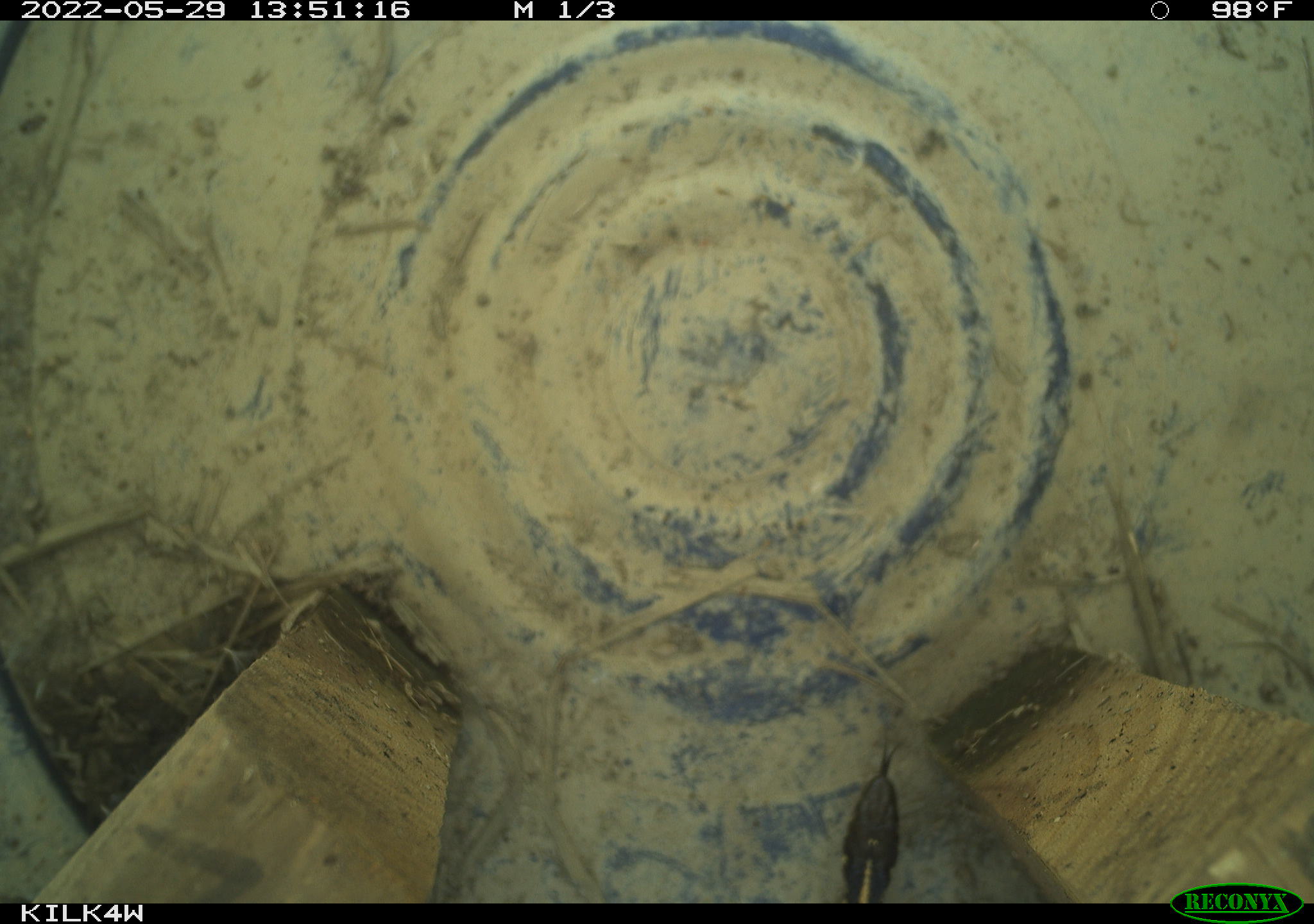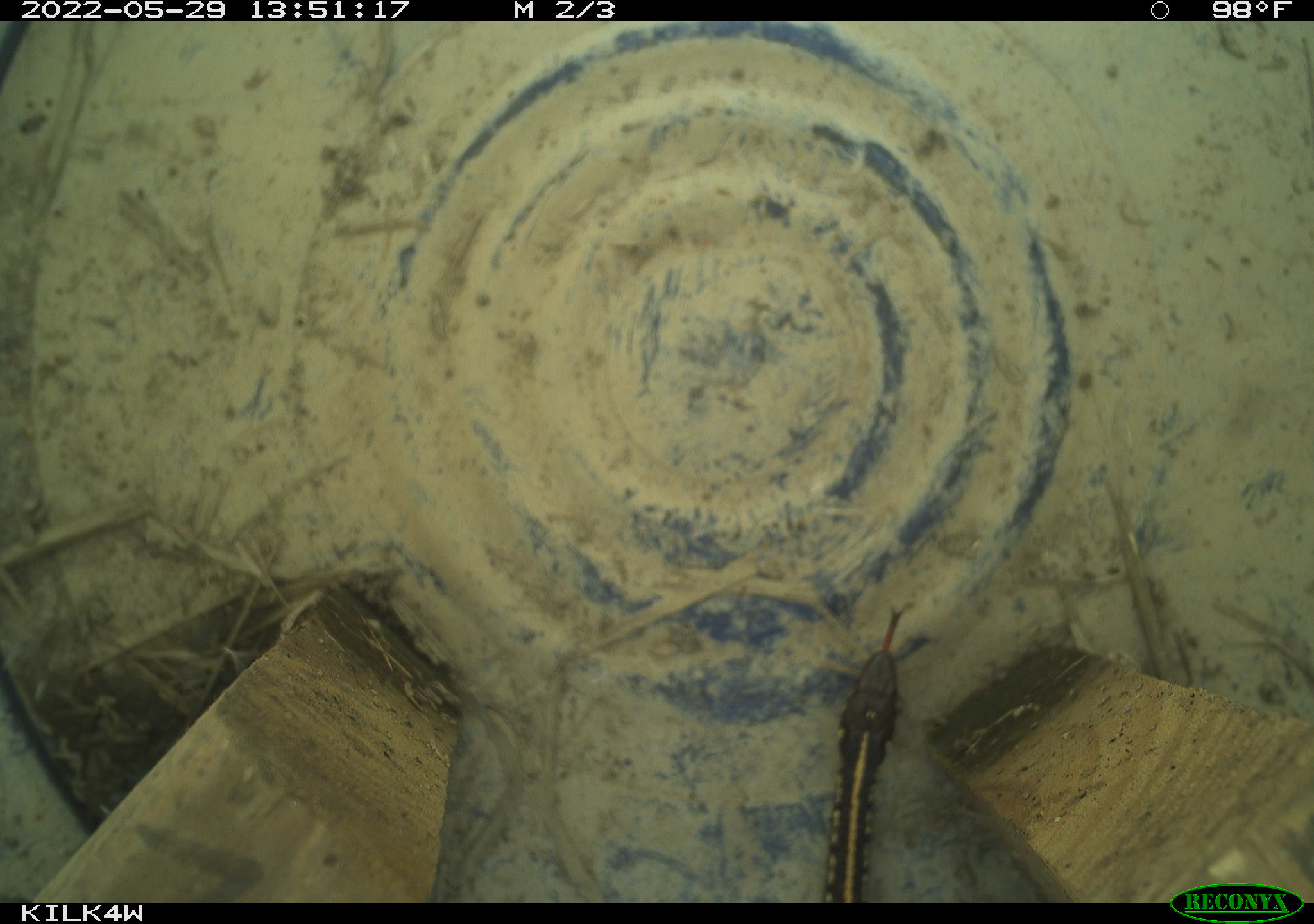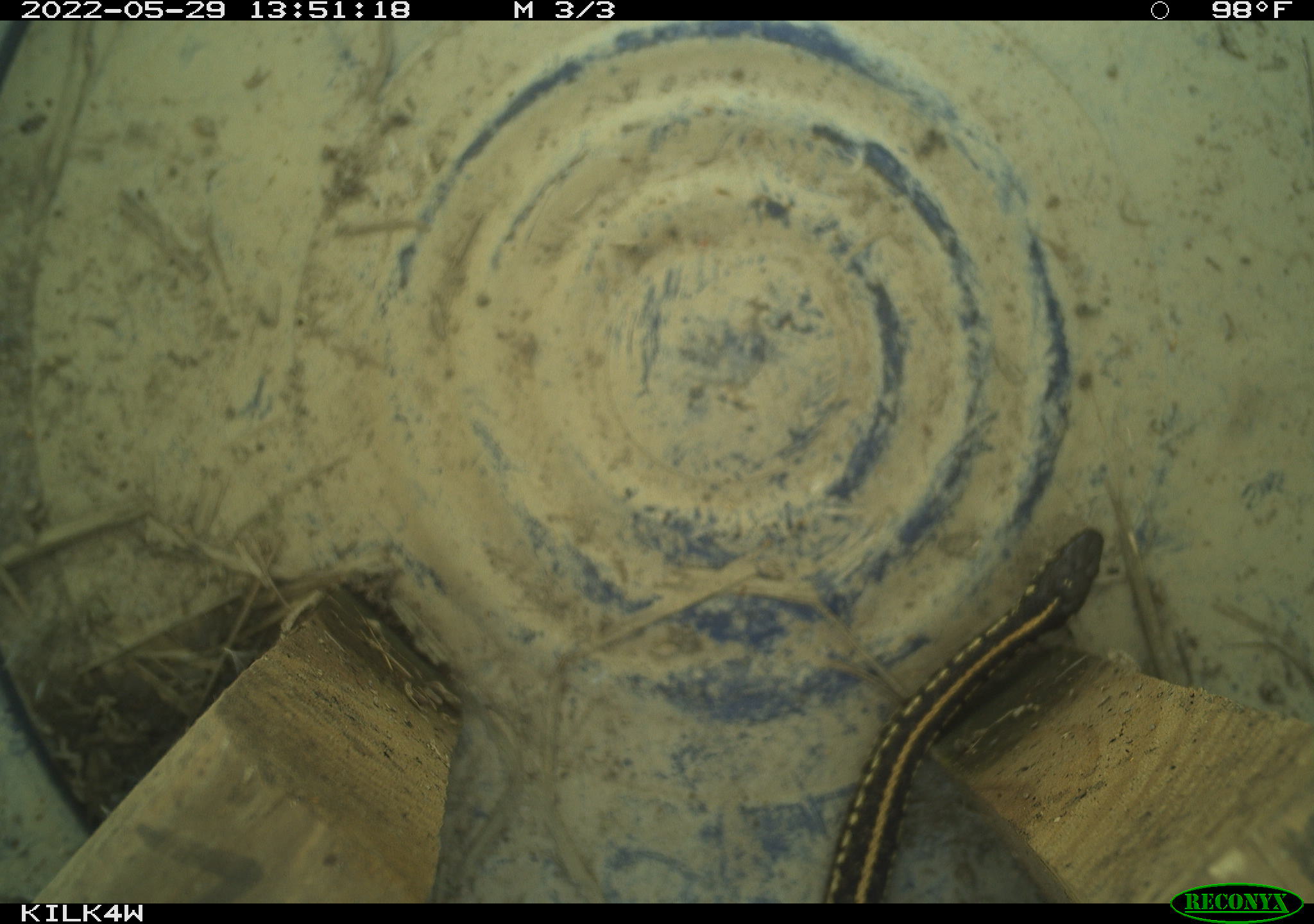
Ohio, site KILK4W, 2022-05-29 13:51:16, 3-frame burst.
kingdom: Animalia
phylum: Chordata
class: Reptilia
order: Squamata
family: Colubridae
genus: Thamnophis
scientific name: Thamnophis radix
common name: plains gartersnake